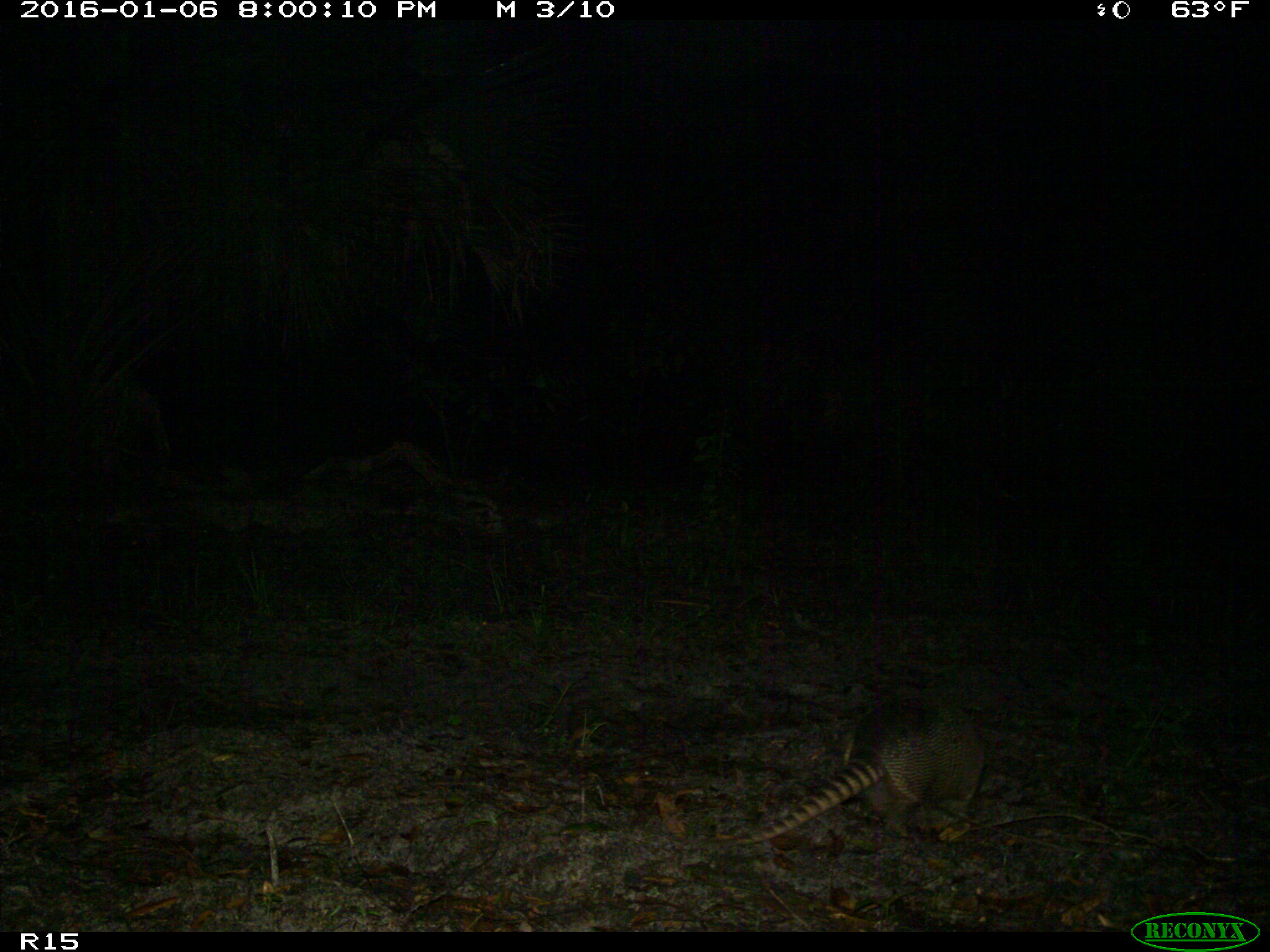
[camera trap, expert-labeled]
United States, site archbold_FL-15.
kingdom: Animalia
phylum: Chordata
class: Mammalia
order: Cingulata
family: Dasypodidae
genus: Dasypus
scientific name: Dasypus novemcinctus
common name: nine-banded armadillo